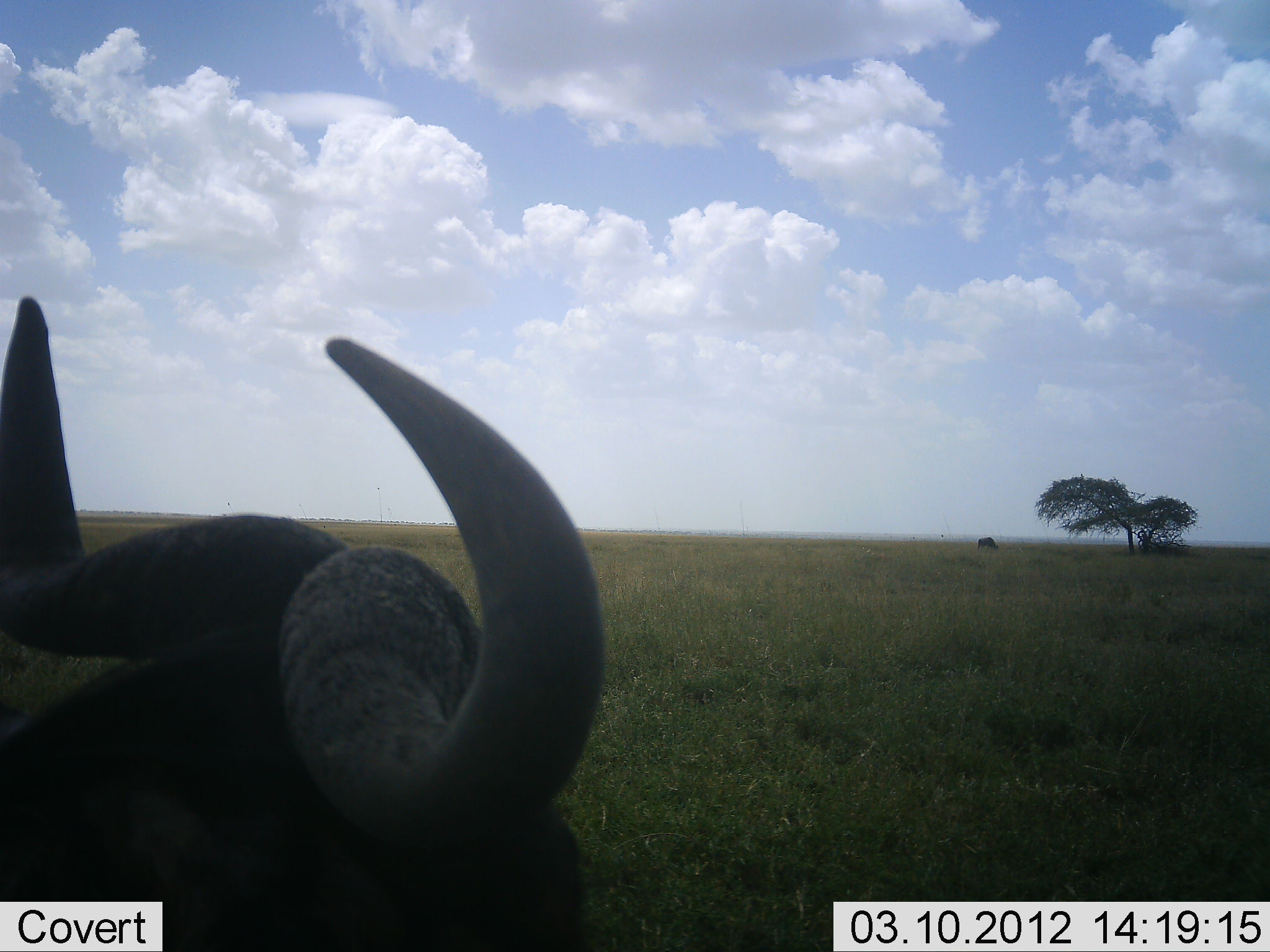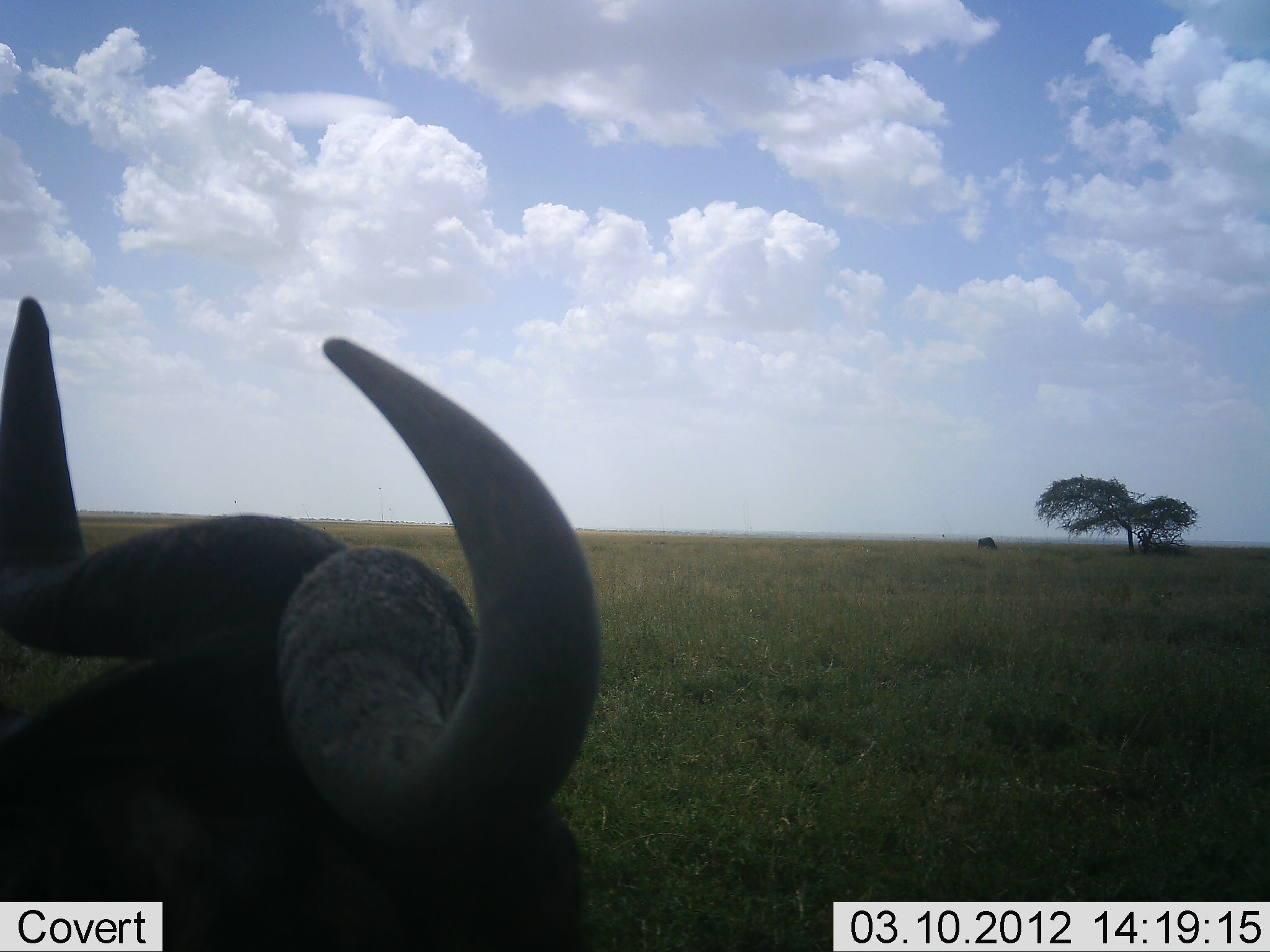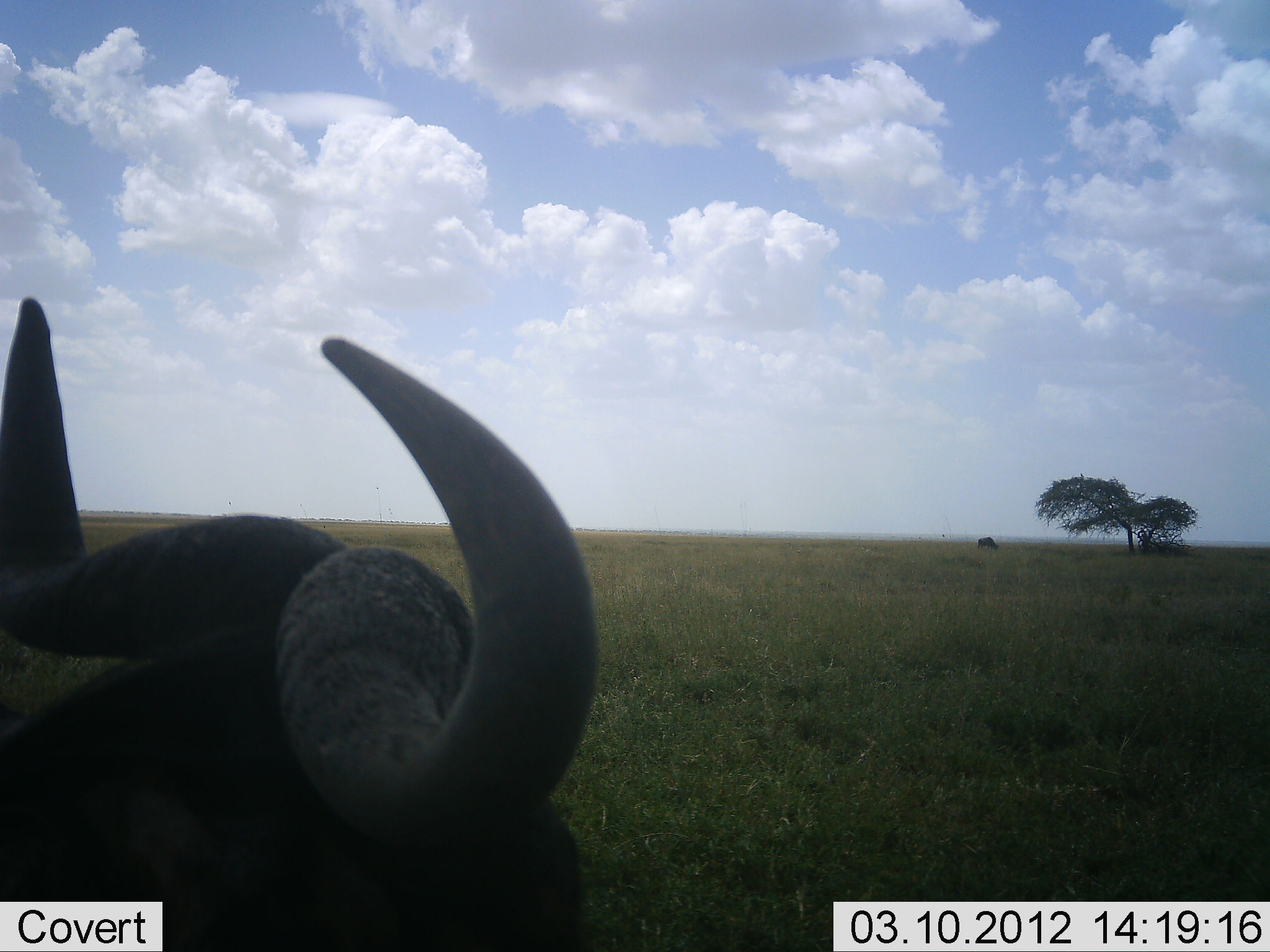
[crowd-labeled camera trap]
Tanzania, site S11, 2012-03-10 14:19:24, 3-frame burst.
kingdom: Animalia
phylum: Chordata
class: Mammalia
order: Artiodactyla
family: Bovidae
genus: Connochaetes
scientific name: Connochaetes taurinus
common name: blue wildebeest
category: wildebeest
Wildebeest (blue wildebeest) (Connochaetes taurinus), count 1. Behavior (volunteer vote fractions): standing 50%, resting 45%, moving 0%, interacting 0%. Young present (vote fraction): 0%. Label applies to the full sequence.